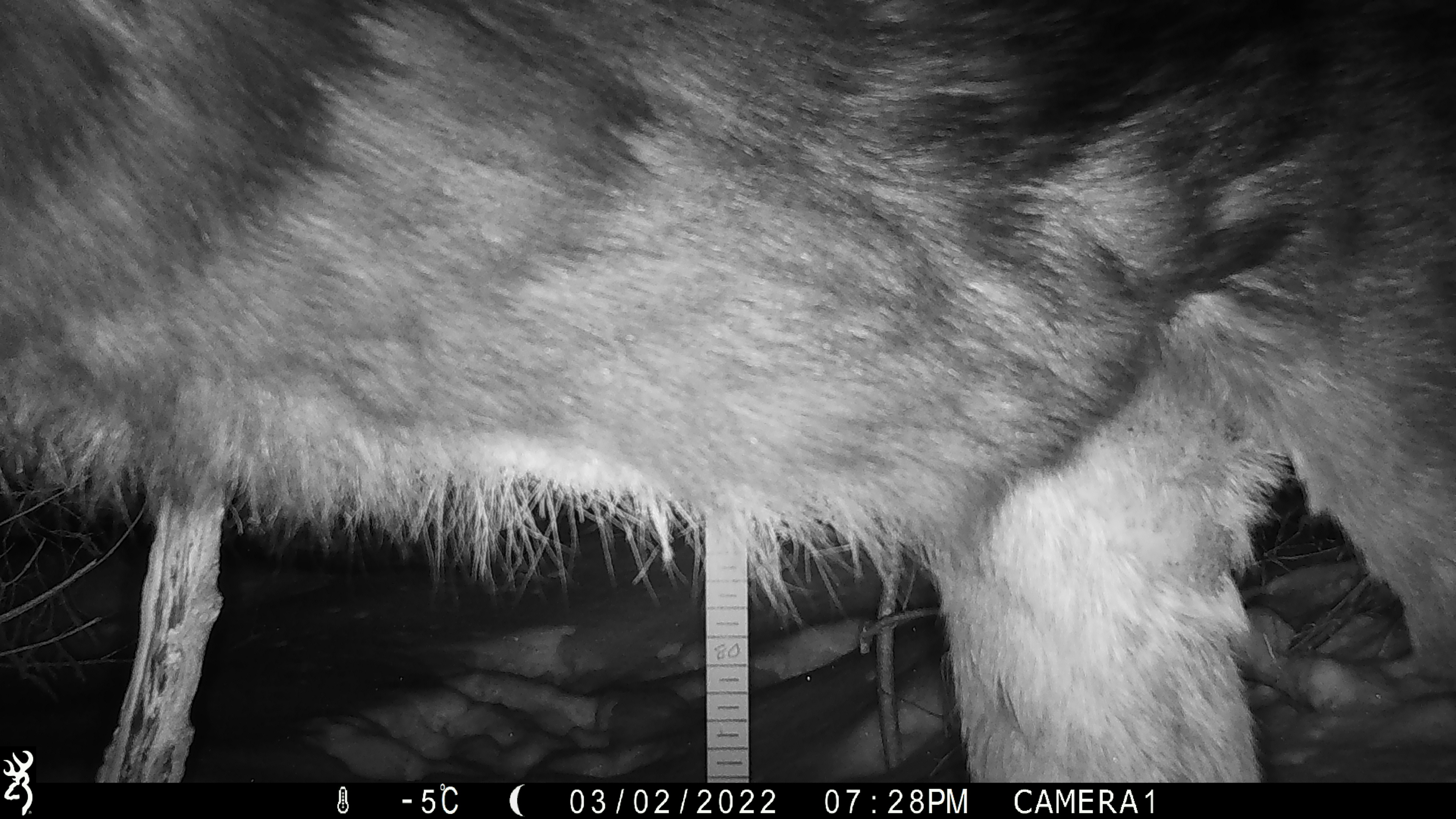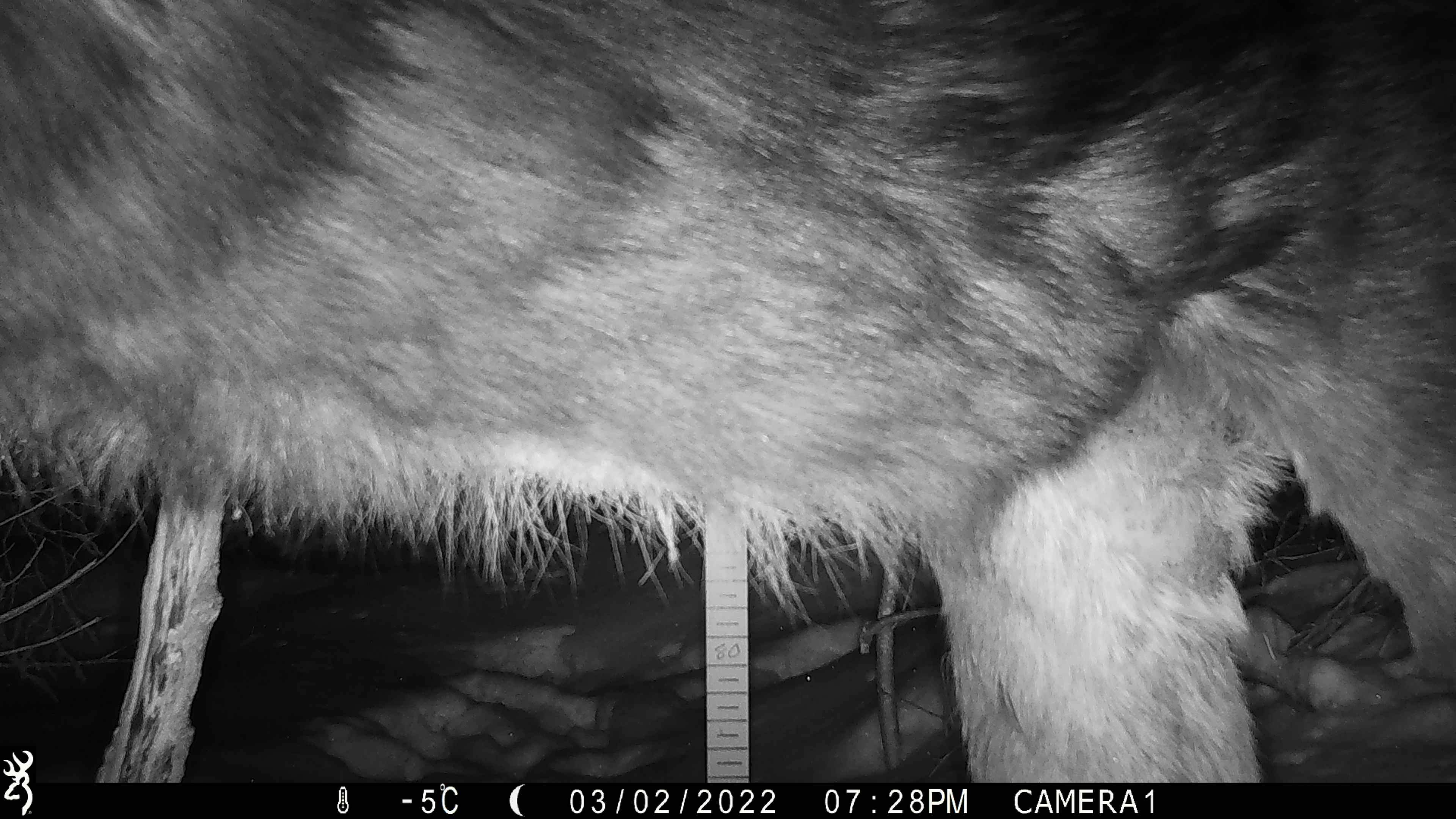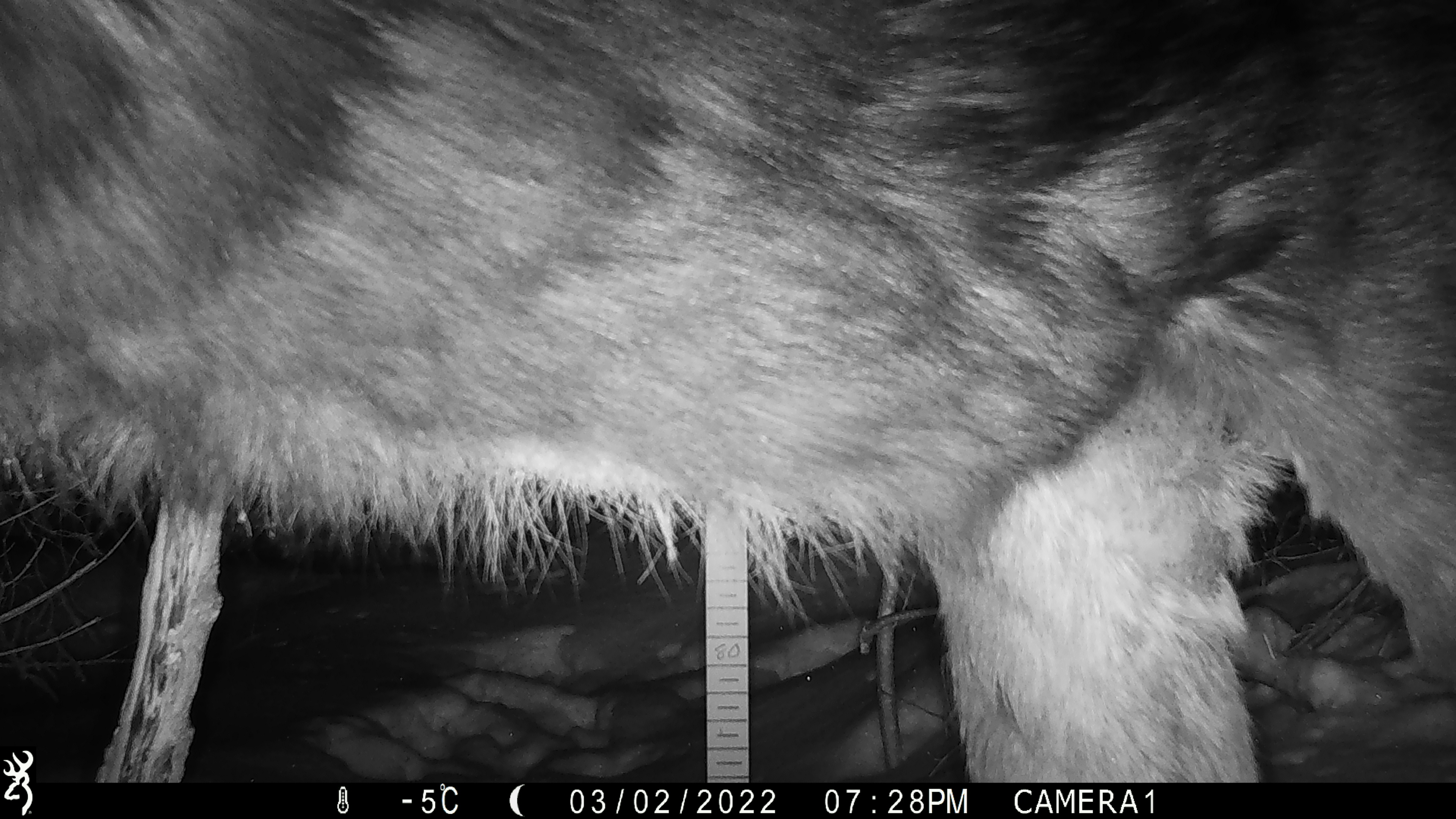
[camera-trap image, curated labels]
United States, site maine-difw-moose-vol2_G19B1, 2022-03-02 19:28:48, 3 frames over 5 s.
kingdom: Animalia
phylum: Chordata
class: Mammalia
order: Artiodactyla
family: Cervidae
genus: Alces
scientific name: Alces alces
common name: moose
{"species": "moose (Alces alces)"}